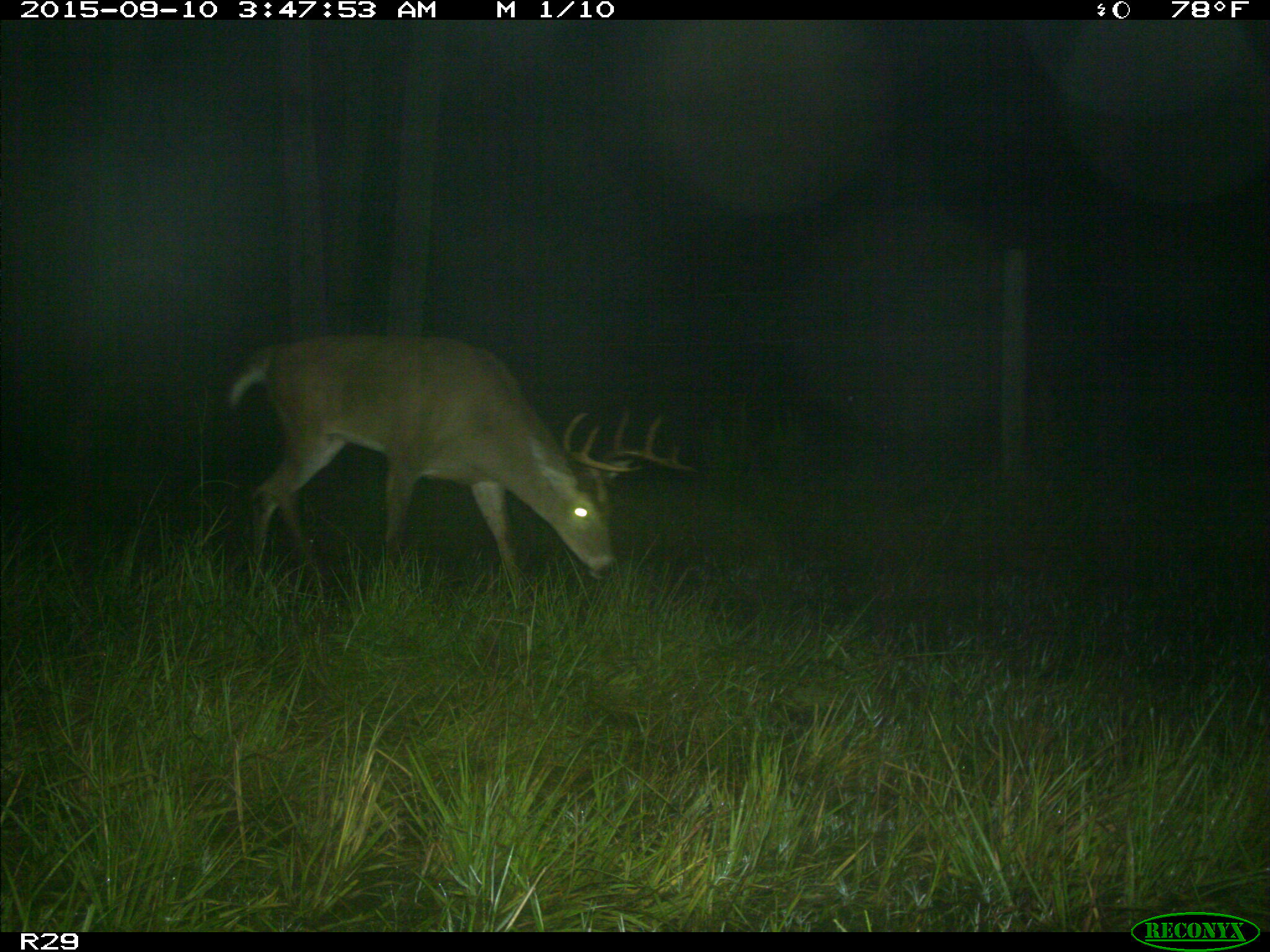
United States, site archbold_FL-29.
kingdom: Animalia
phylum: Chordata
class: Mammalia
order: Artiodactyla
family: Cervidae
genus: Odocoileus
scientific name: Odocoileus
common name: deer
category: unidentified deer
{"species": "unidentified deer (deer) (Odocoileus)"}